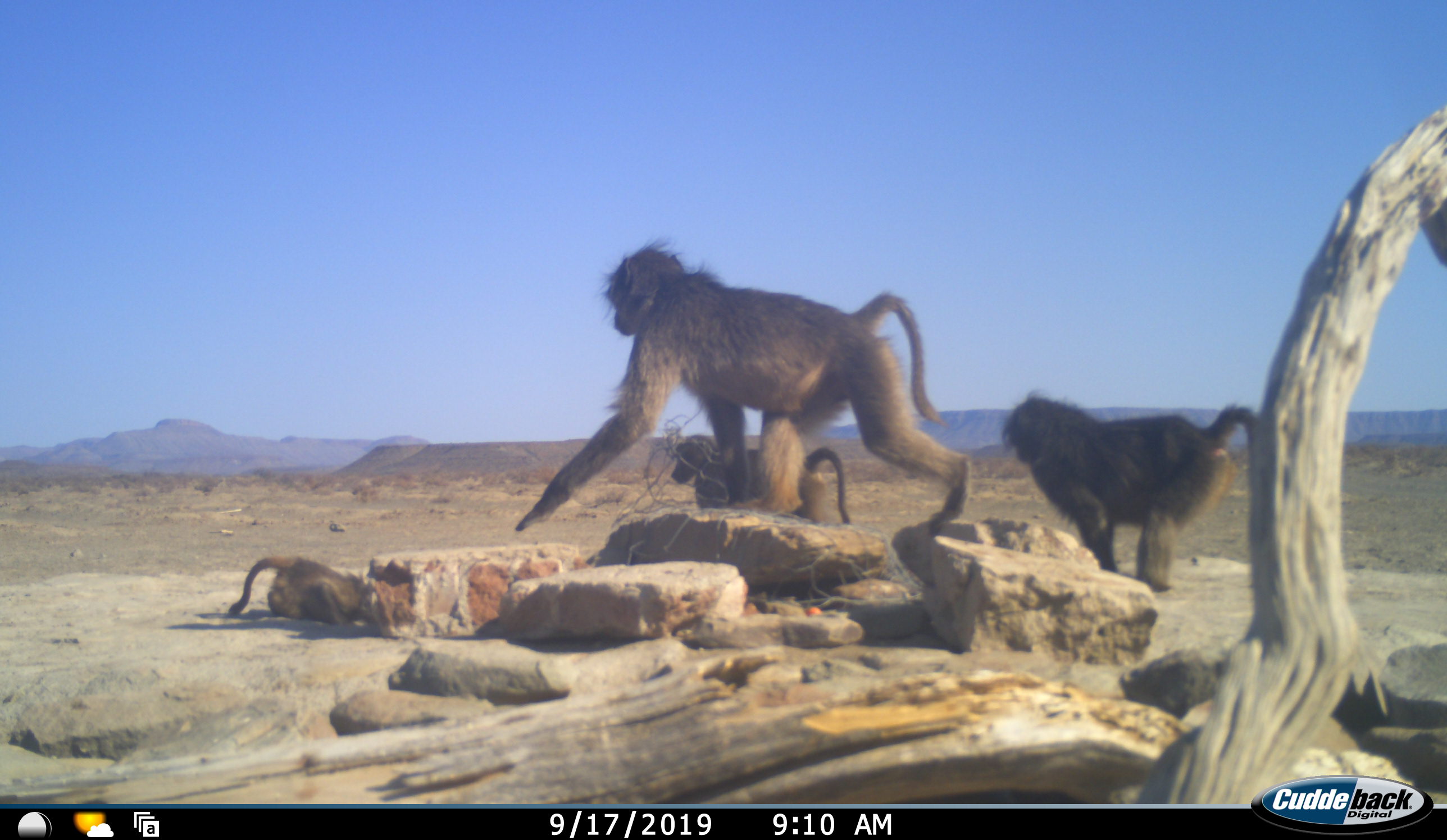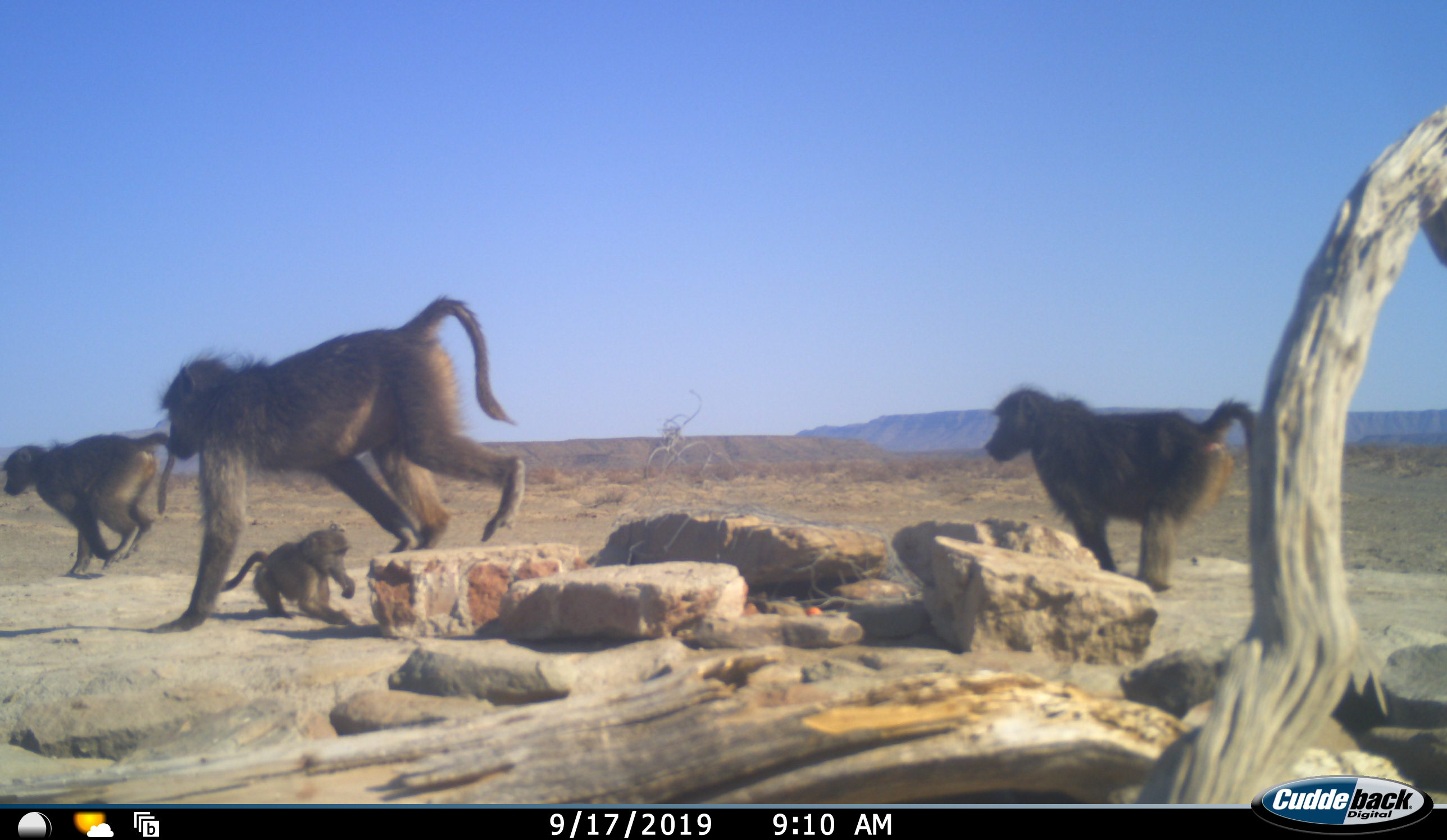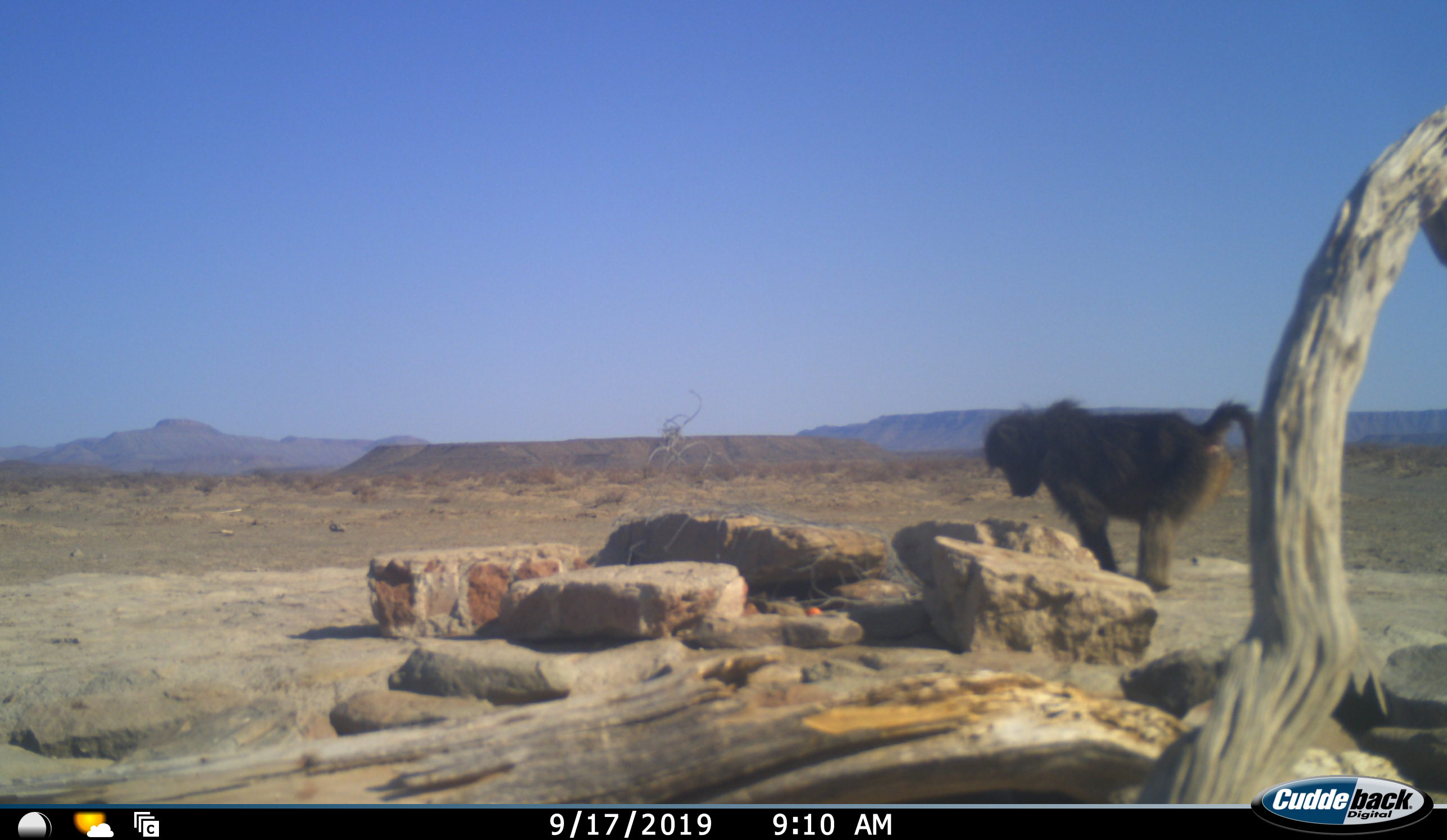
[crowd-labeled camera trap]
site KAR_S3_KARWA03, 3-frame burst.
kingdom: Animalia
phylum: Chordata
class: Mammalia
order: Primates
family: Cercopithecidae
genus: Papio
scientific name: Papio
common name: baboon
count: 4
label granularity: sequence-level